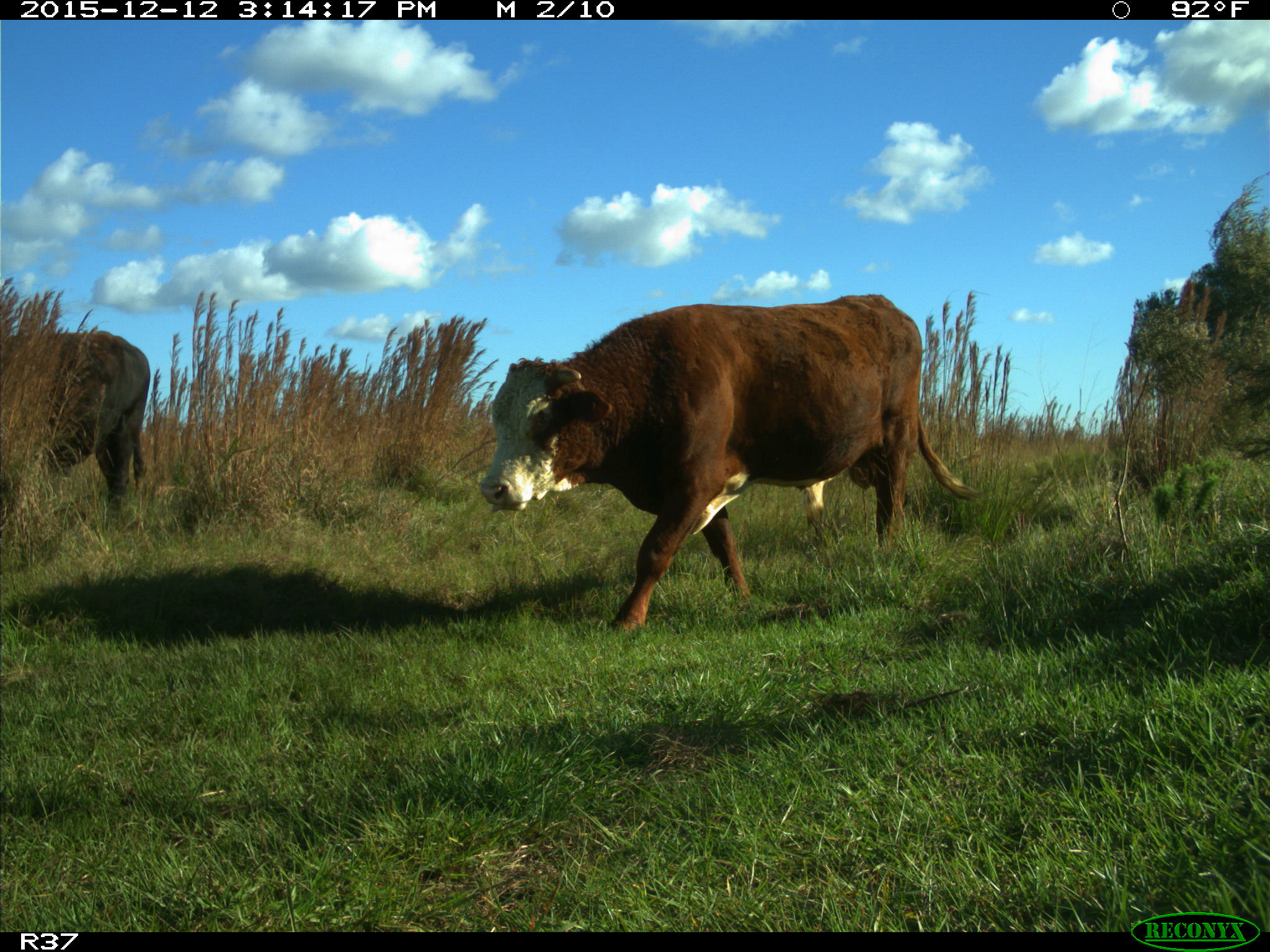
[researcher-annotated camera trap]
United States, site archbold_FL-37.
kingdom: Animalia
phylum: Chordata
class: Mammalia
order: Artiodactyla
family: Bovidae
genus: Bos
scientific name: Bos taurus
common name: domestic cow